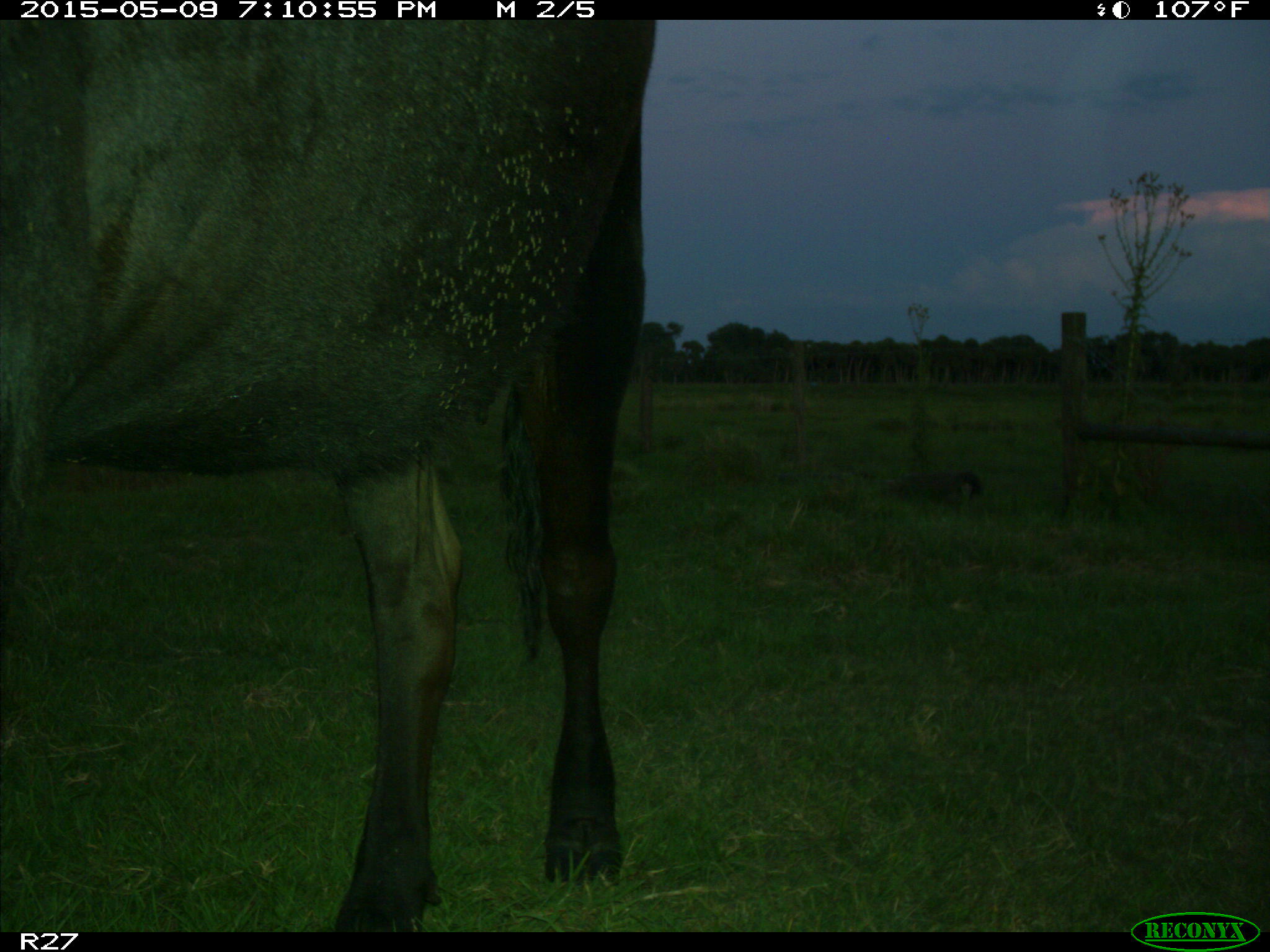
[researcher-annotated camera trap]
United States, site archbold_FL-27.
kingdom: Animalia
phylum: Chordata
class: Mammalia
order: Artiodactyla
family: Bovidae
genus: Bos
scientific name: Bos taurus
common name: domestic cow